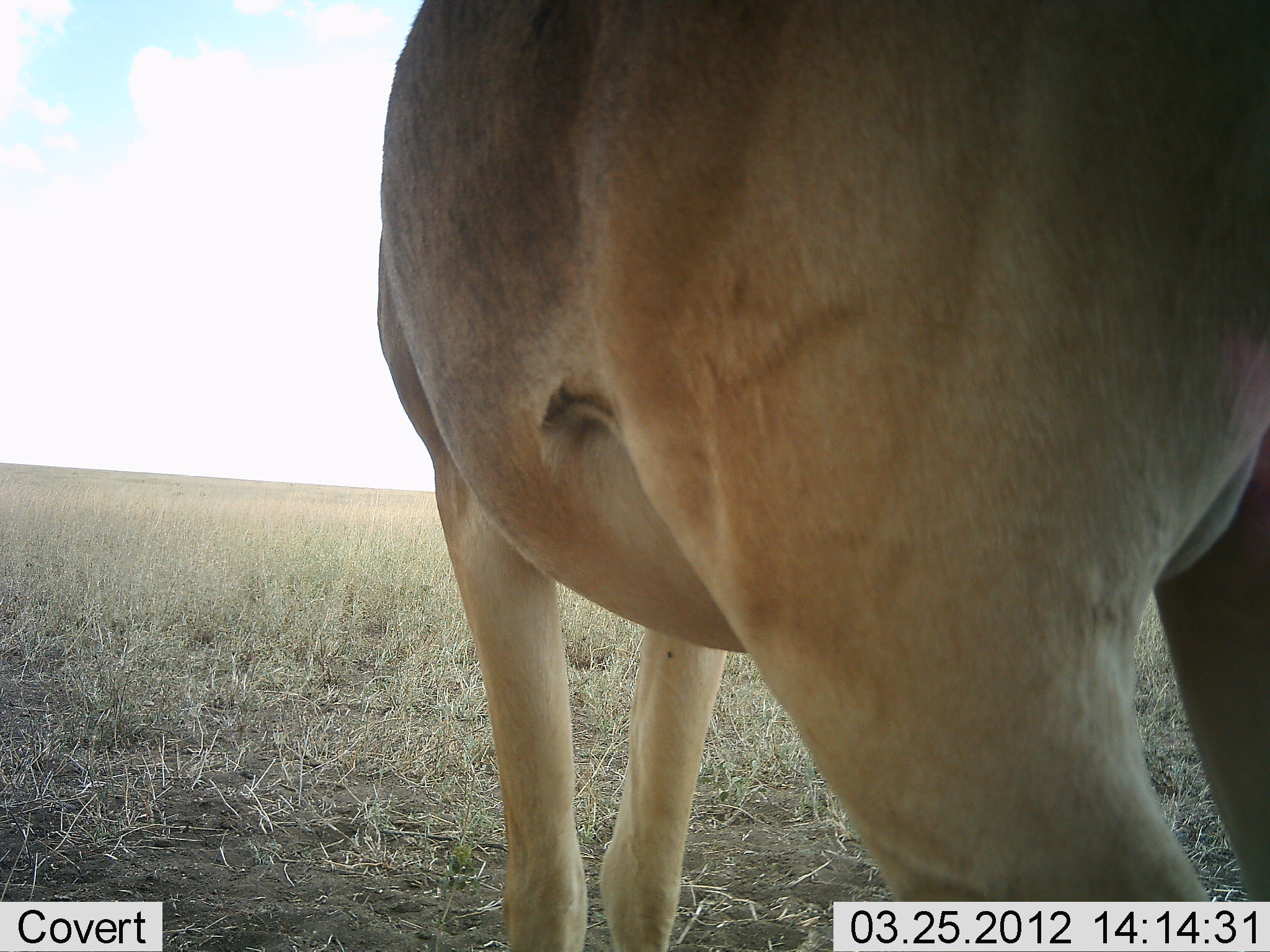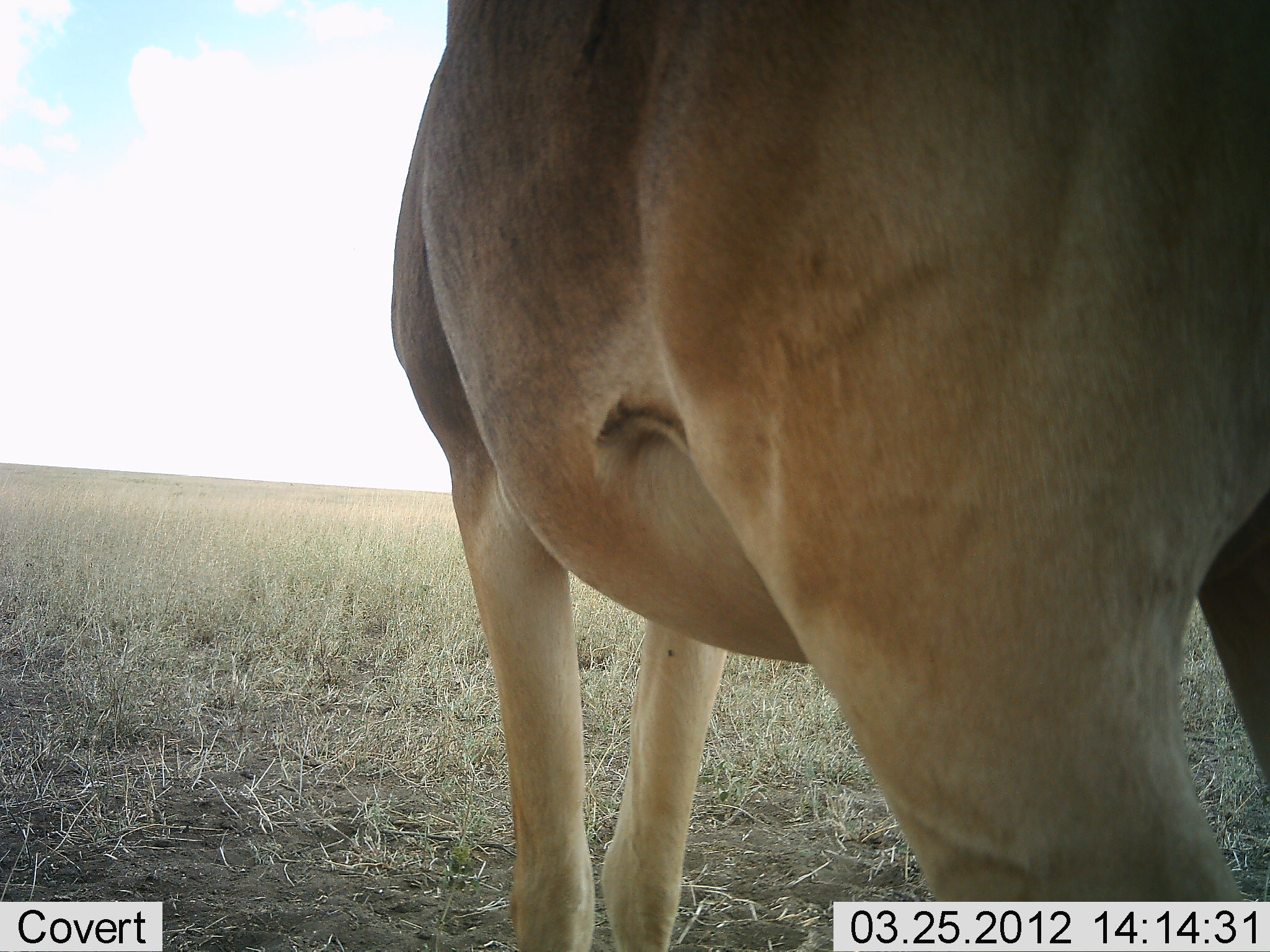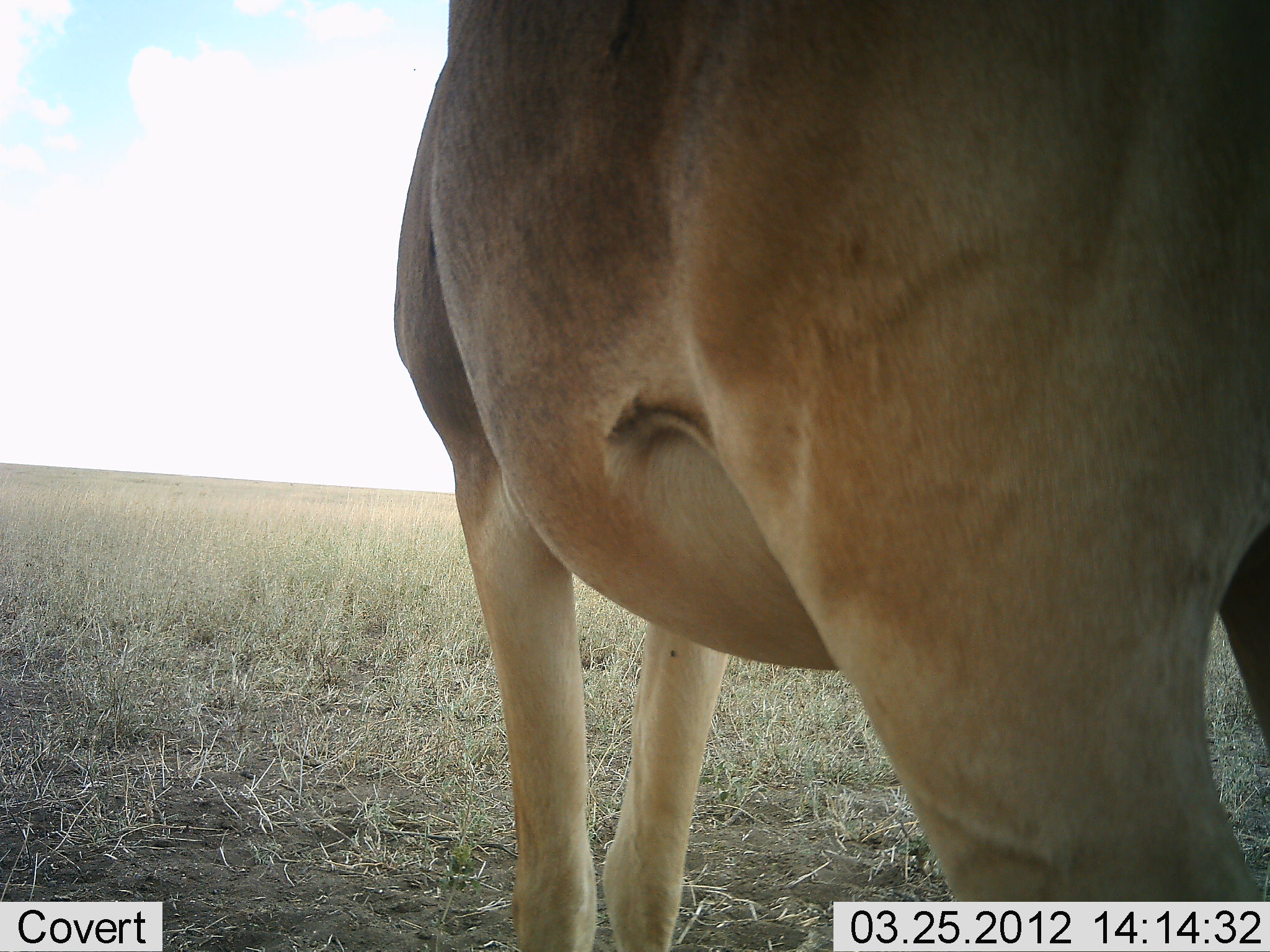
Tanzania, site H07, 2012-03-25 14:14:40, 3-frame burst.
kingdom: Animalia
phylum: Chordata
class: Mammalia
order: Artiodactyla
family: Bovidae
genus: Alcelaphus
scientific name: Alcelaphus buselaphus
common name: hartebeest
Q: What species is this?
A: Hartebeest (Alcelaphus buselaphus).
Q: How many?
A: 1.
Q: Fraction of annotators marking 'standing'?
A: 94%.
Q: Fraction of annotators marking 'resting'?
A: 6%.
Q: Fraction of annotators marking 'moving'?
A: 0%.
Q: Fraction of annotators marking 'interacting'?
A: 0%.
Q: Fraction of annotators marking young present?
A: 0%.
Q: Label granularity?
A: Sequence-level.